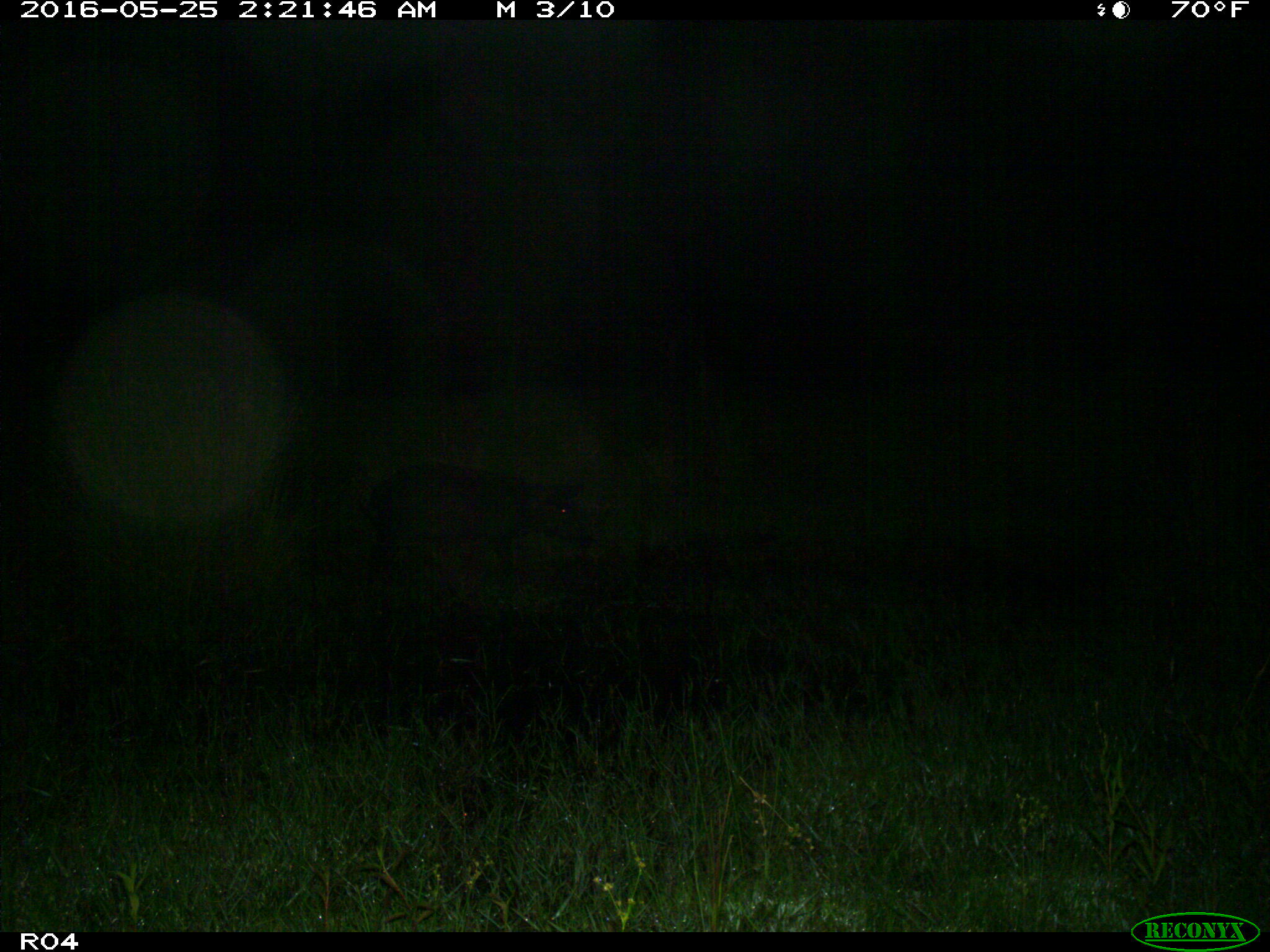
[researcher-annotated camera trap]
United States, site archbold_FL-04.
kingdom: Animalia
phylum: Chordata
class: Mammalia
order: Artiodactyla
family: Suidae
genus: Sus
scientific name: Sus scrofa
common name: wild boar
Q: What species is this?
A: Sus scrofa (wild boar).